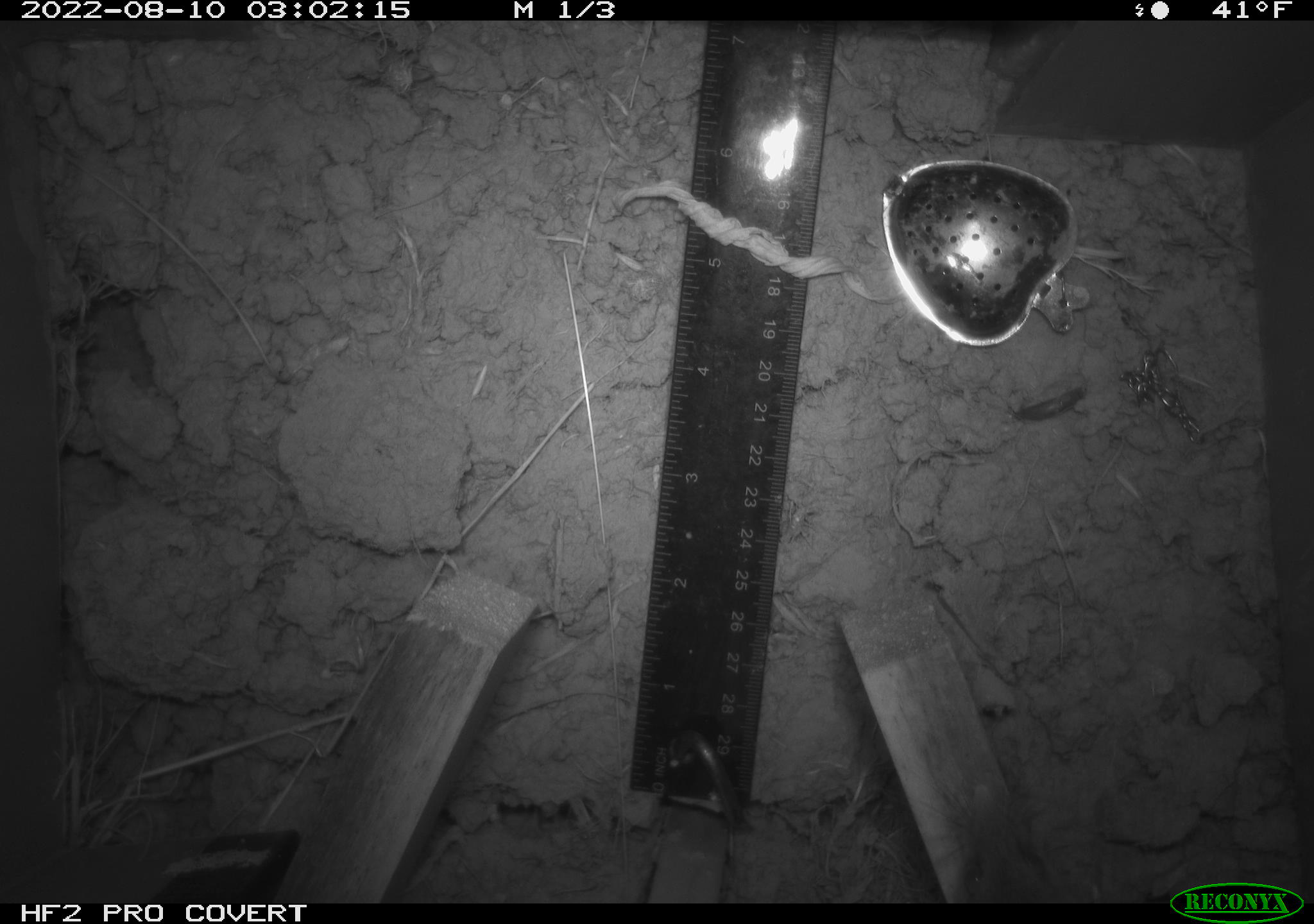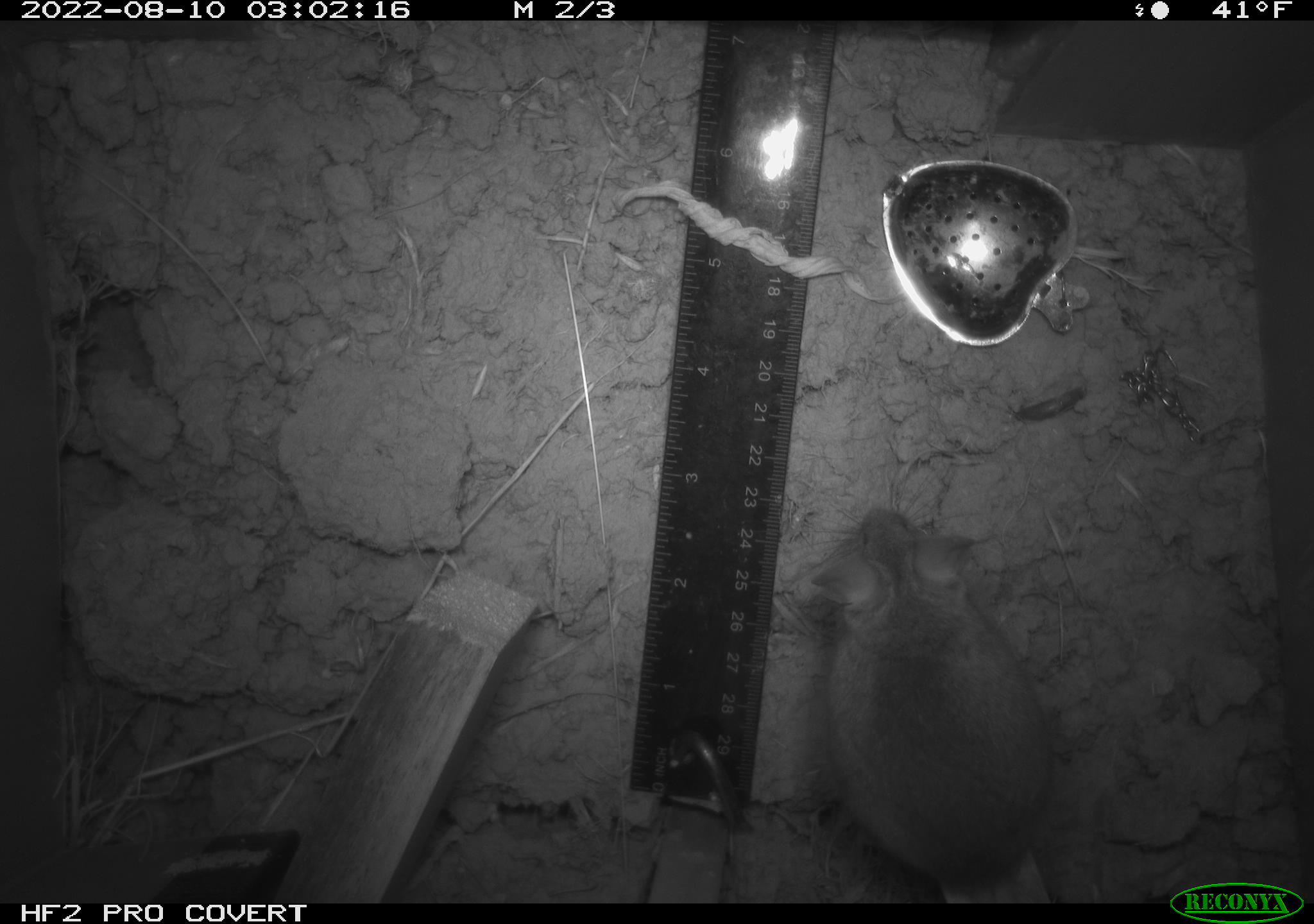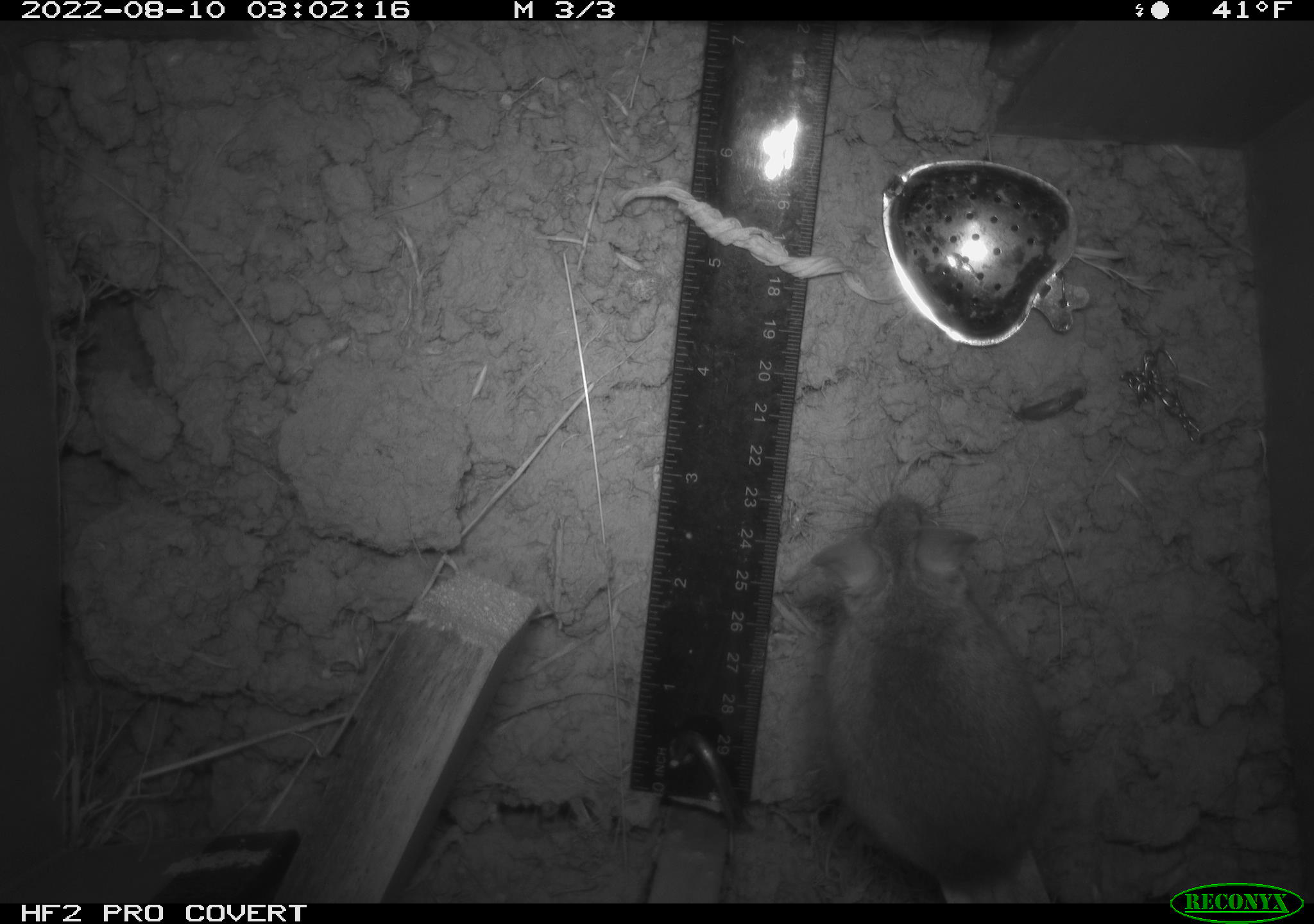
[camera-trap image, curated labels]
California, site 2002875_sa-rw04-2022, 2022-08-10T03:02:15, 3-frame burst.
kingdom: Animalia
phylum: Chordata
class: Mammalia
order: Rodentia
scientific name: Rodentia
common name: mouse species